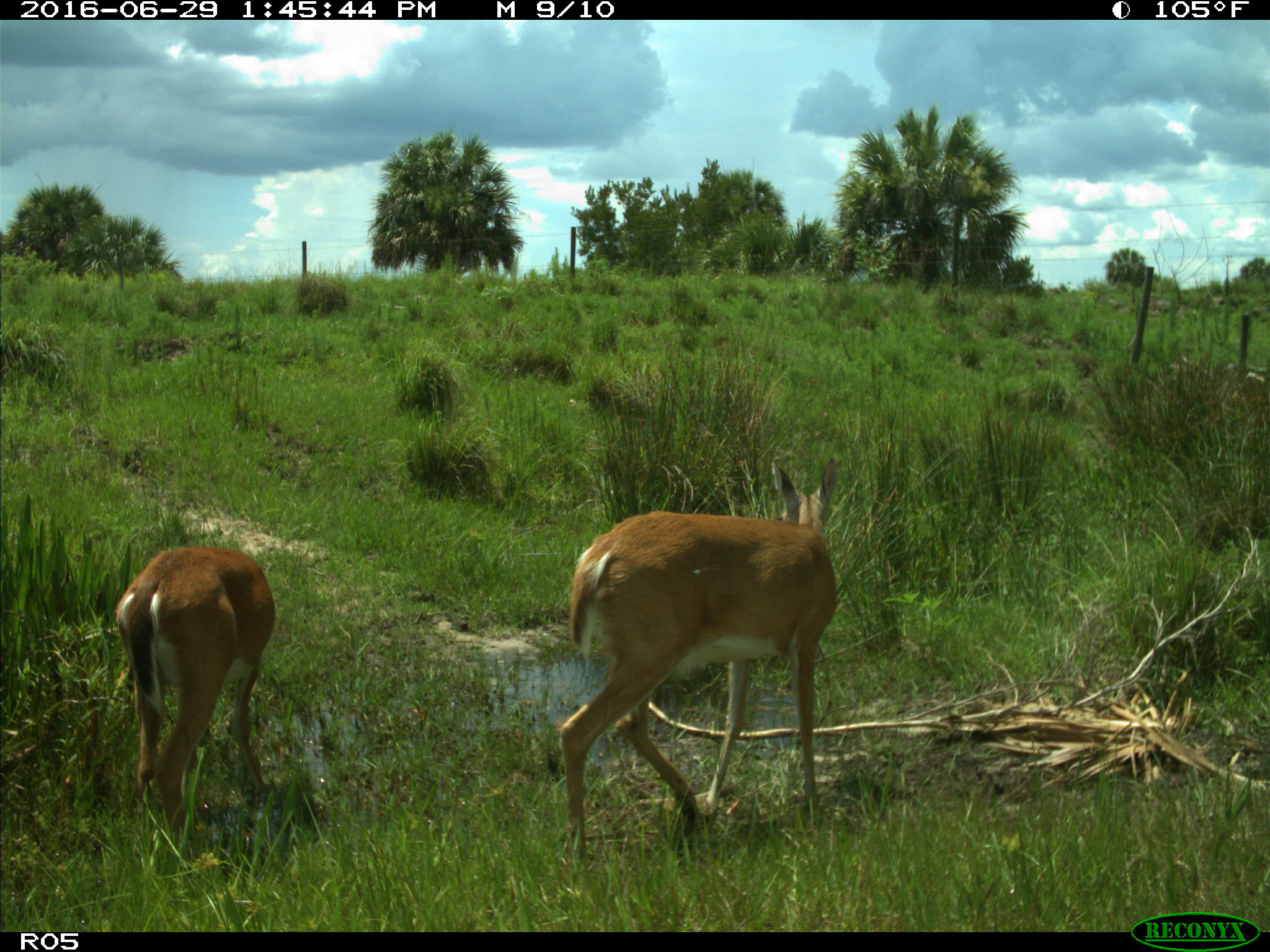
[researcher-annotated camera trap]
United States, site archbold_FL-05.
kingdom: Animalia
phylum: Chordata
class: Mammalia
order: Artiodactyla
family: Cervidae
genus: Odocoileus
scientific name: Odocoileus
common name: deer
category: unidentified deer